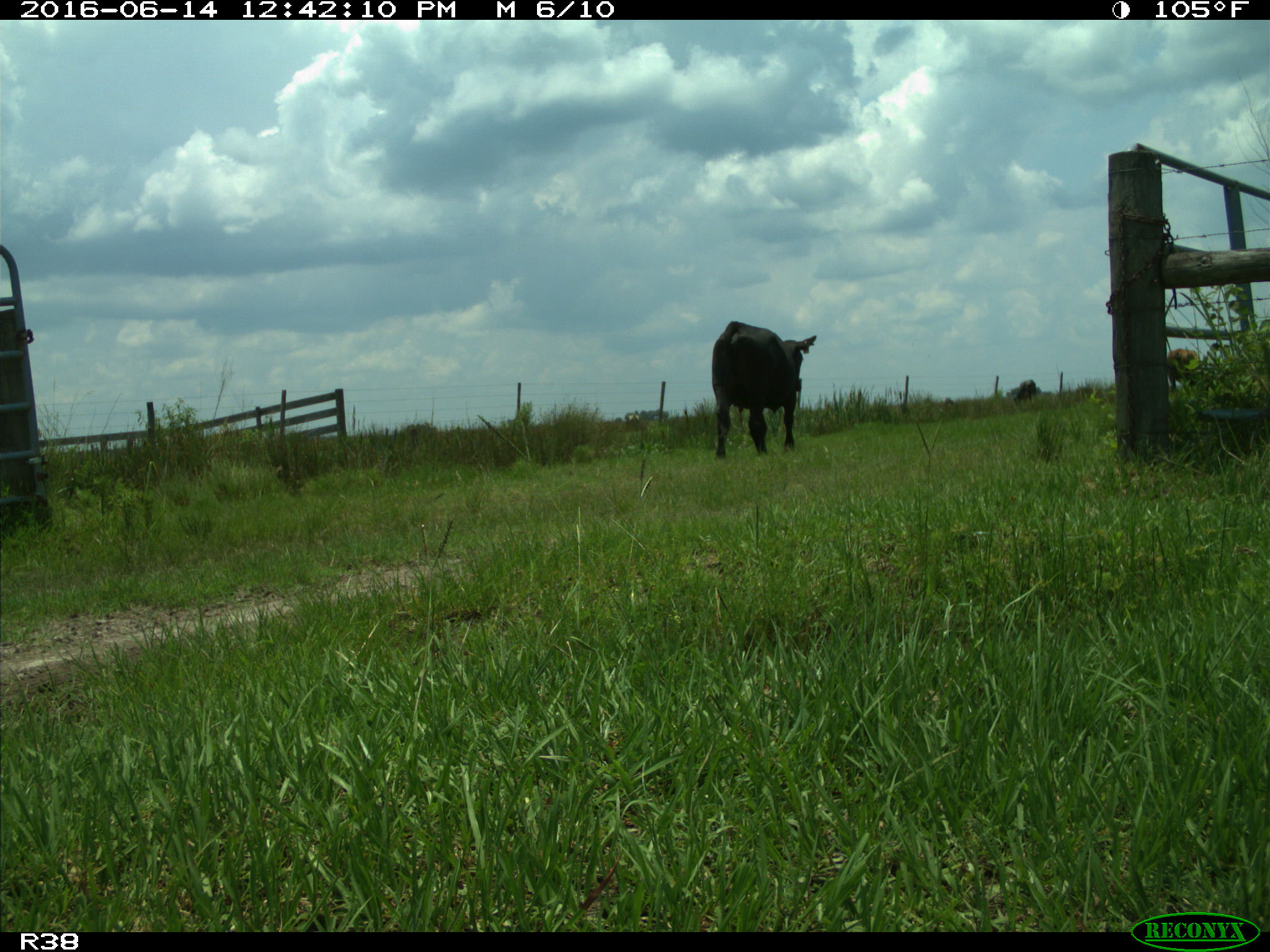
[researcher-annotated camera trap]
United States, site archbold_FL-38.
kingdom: Animalia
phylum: Chordata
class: Mammalia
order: Artiodactyla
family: Bovidae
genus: Bos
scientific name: Bos taurus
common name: domestic cow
Bos taurus (domestic cow).